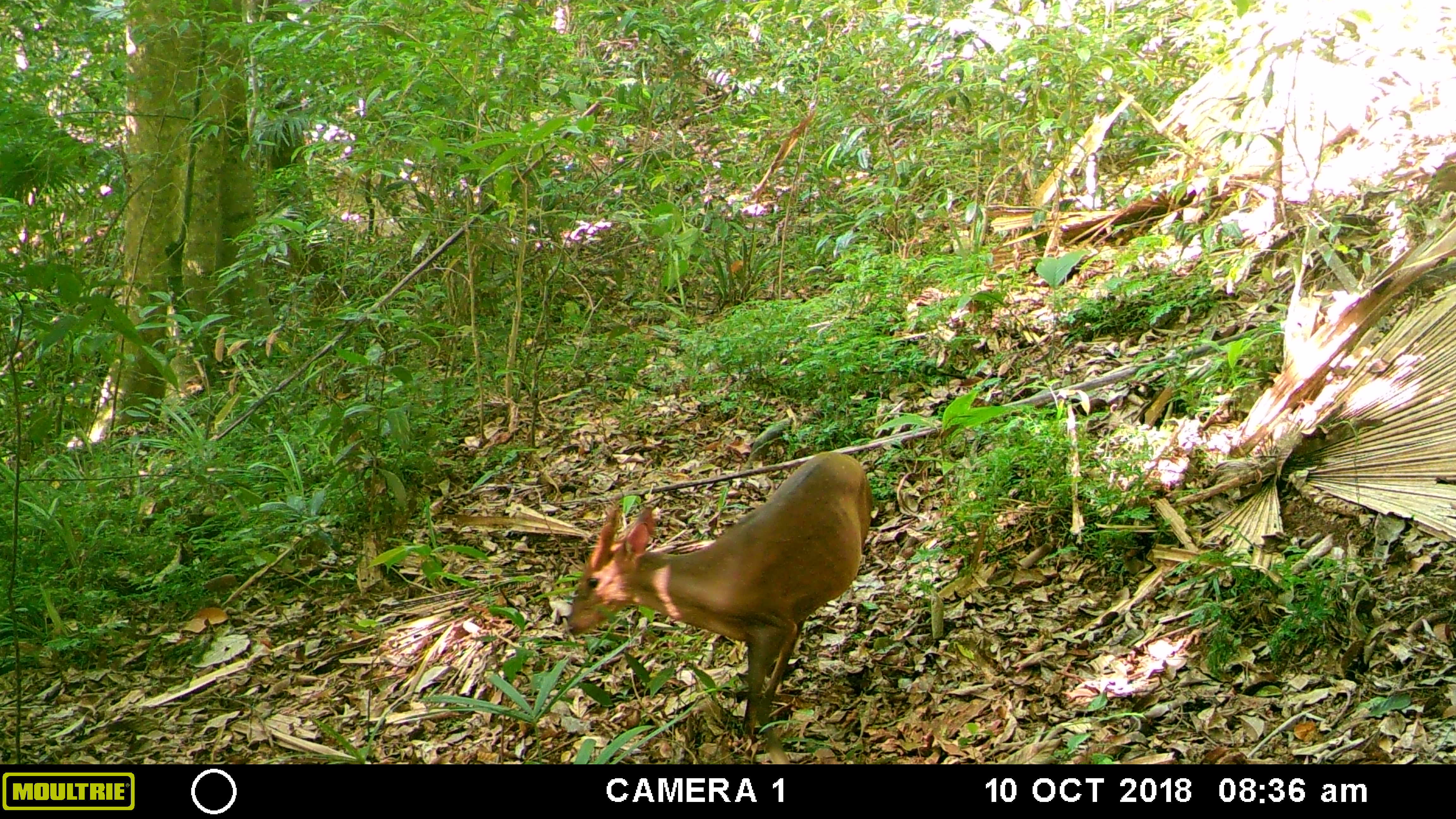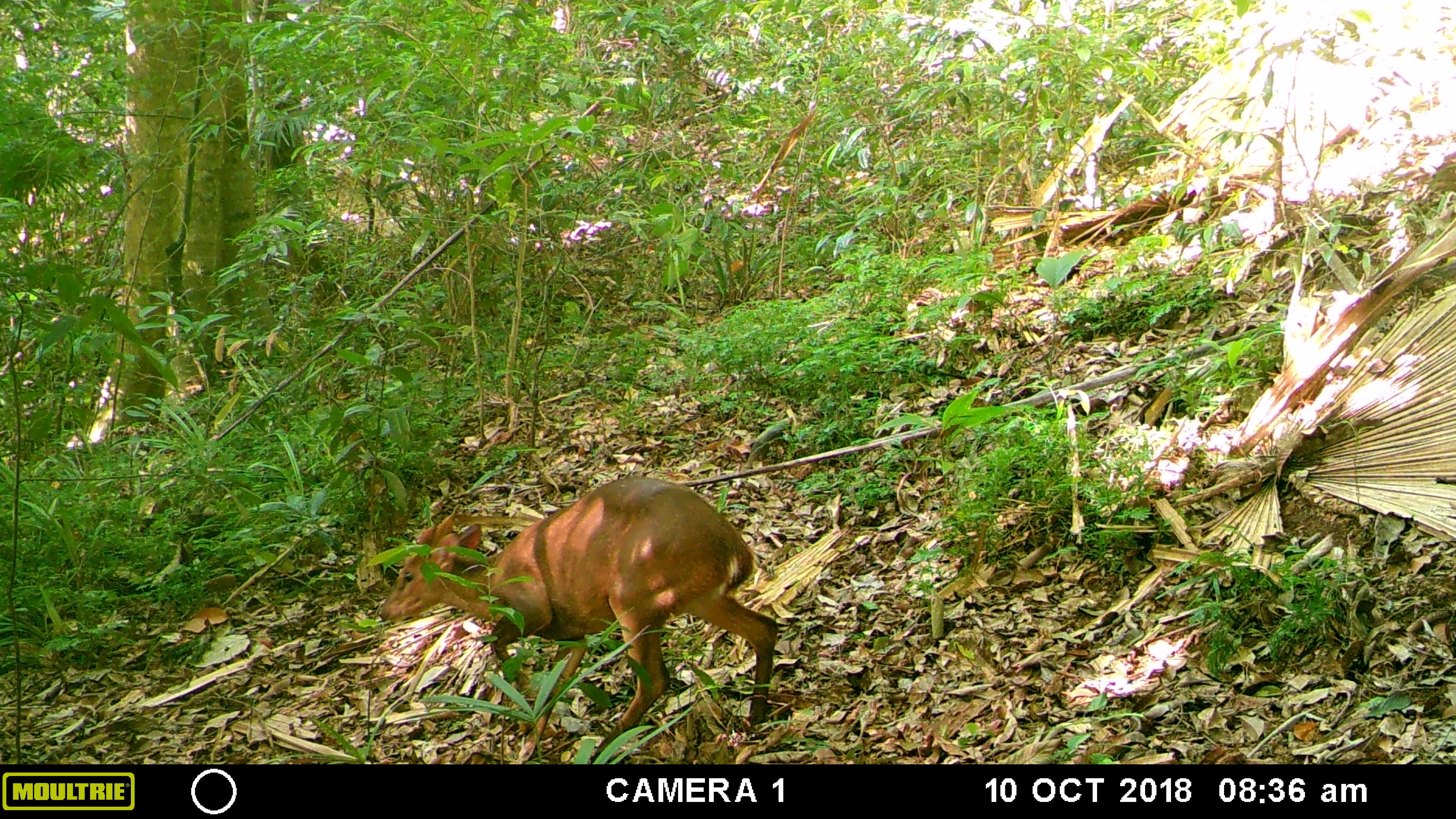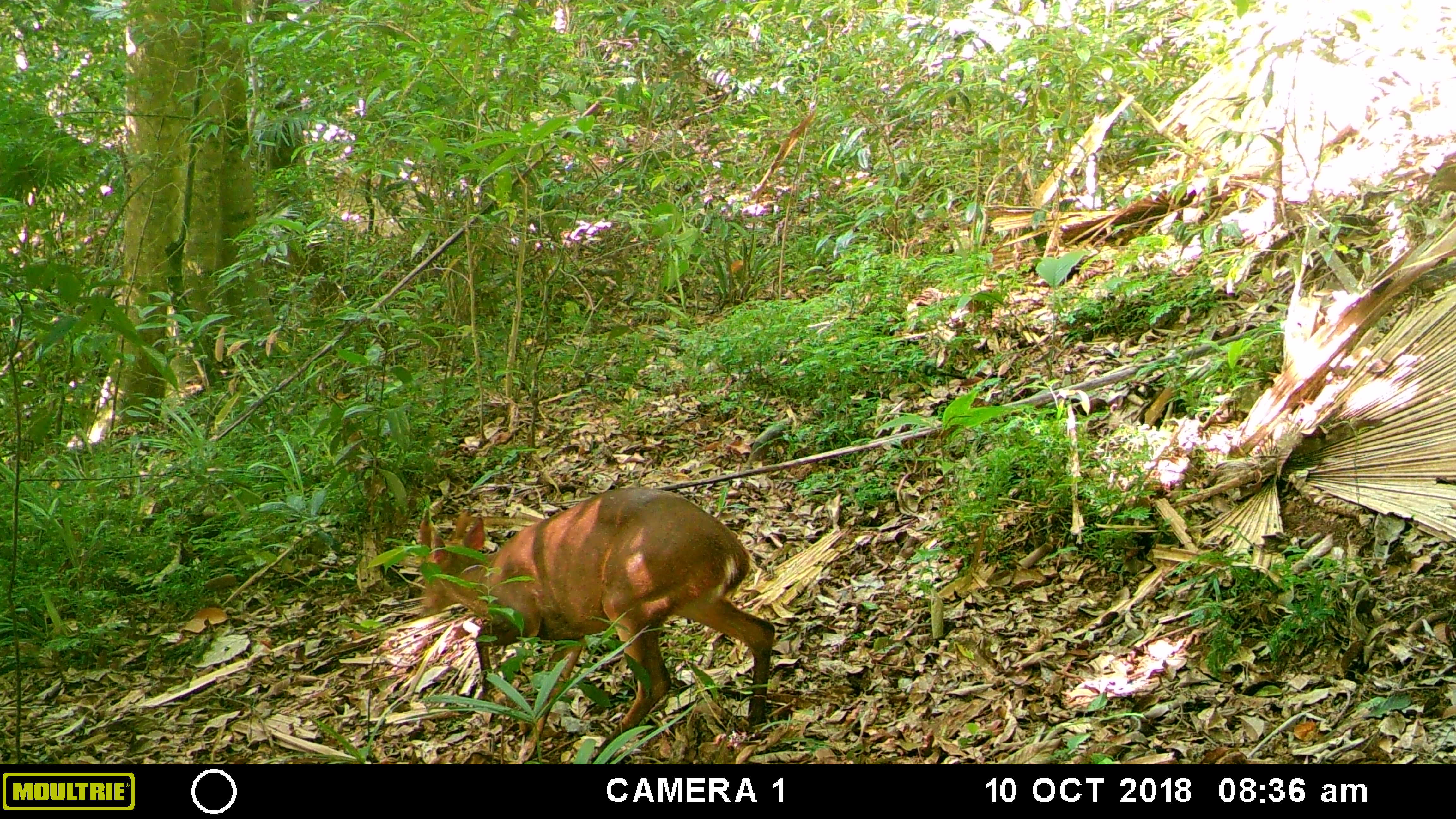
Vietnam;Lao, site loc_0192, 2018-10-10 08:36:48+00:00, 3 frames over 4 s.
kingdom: Animalia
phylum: Chordata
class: Mammalia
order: Artiodactyla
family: Cervidae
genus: Muntiacus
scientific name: Muntiacus vuquangensis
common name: large-antlered muntjac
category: large antlered muntjac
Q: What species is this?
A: Large antlered muntjac (large-antlered muntjac) (Muntiacus vuquangensis).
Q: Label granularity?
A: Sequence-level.